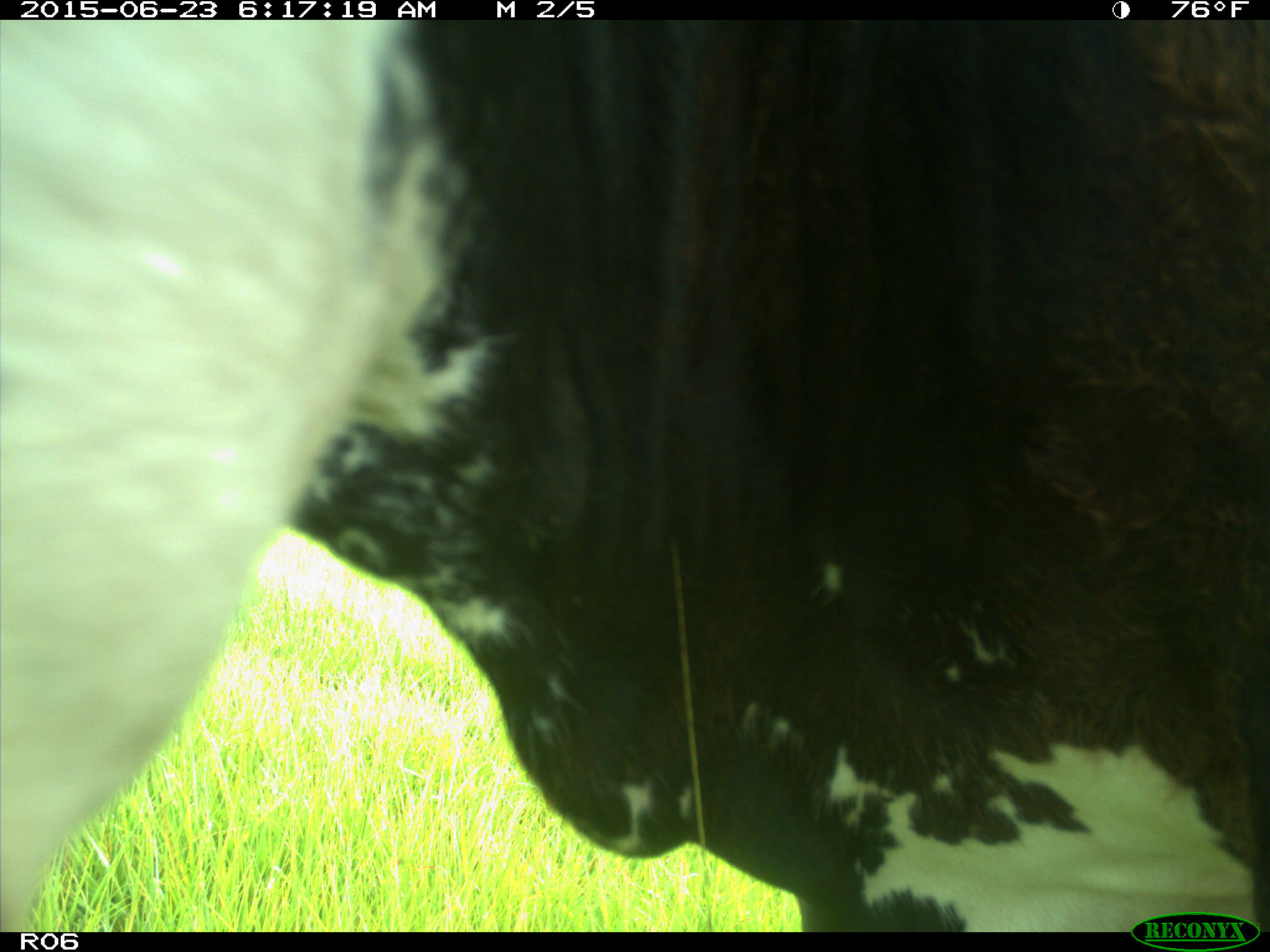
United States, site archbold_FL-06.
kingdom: Animalia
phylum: Chordata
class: Mammalia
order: Artiodactyla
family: Bovidae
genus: Bos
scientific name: Bos taurus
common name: domestic cow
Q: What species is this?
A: Bos taurus (domestic cow).